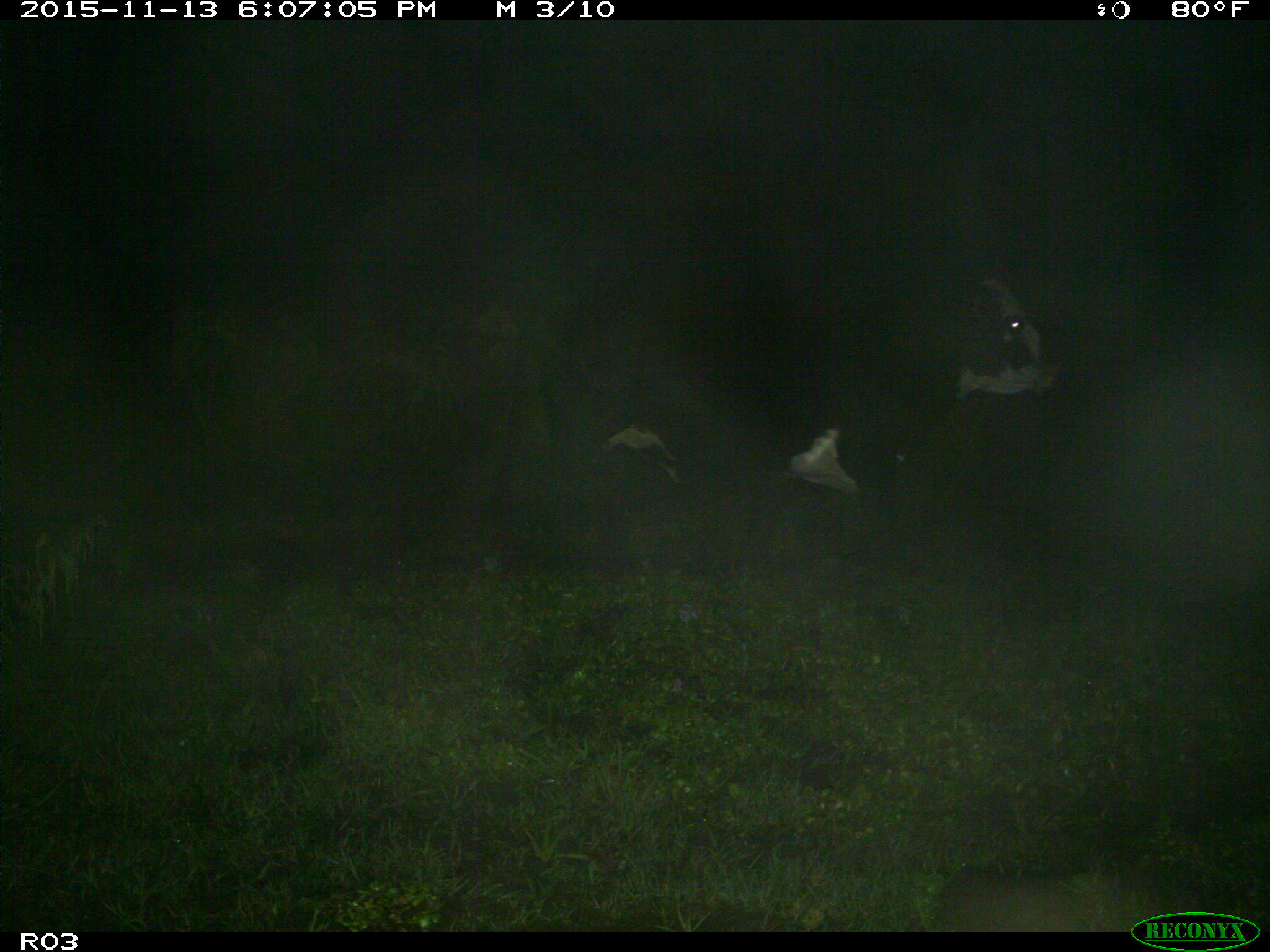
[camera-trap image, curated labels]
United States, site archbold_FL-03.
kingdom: Animalia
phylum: Chordata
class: Mammalia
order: Artiodactyla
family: Bovidae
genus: Bos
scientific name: Bos taurus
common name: domestic cow